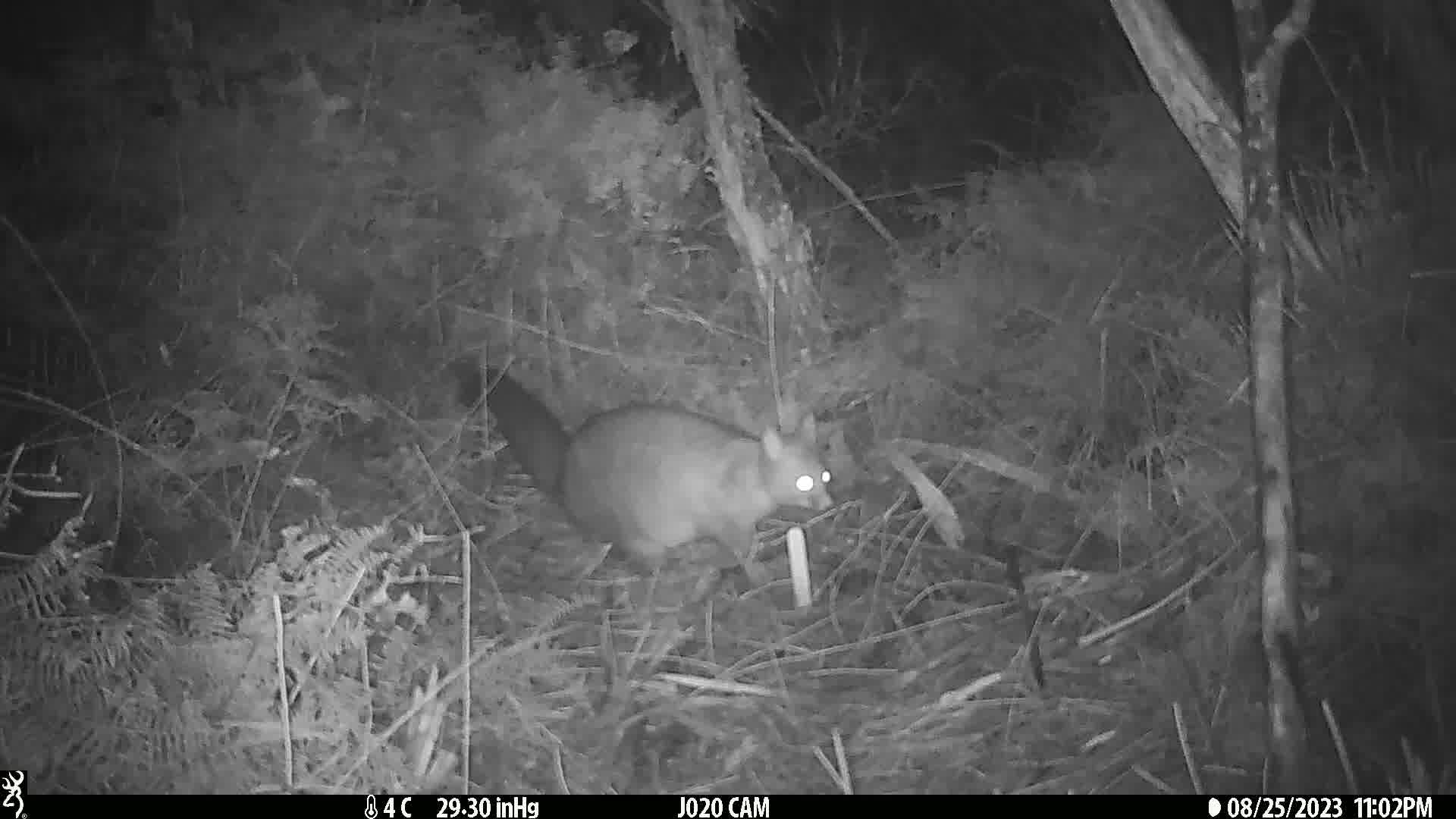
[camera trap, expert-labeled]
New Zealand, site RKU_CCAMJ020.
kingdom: Animalia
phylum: Chordata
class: Mammalia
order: Diprotodontia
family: Phalangeridae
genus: Trichosurus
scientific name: Trichosurus vulpecula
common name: common brushtail possum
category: possum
Possum (common brushtail possum) (Trichosurus vulpecula).